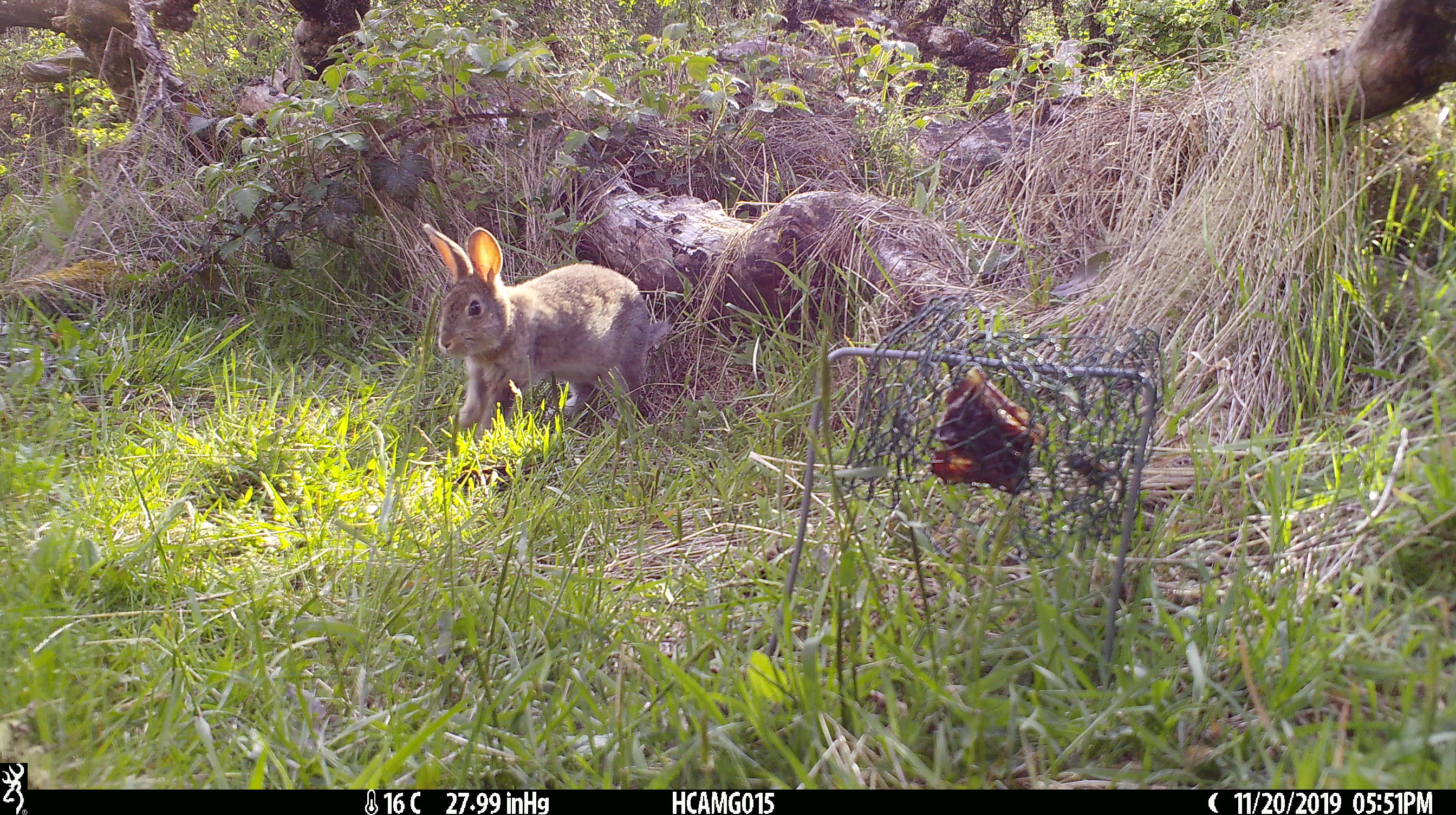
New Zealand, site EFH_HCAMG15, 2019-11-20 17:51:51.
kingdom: Animalia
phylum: Chordata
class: Mammalia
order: Lagomorpha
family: Leporidae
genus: Oryctolagus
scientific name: Oryctolagus cuniculus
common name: european rabbit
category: rabbit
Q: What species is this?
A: Rabbit (european rabbit) (Oryctolagus cuniculus).